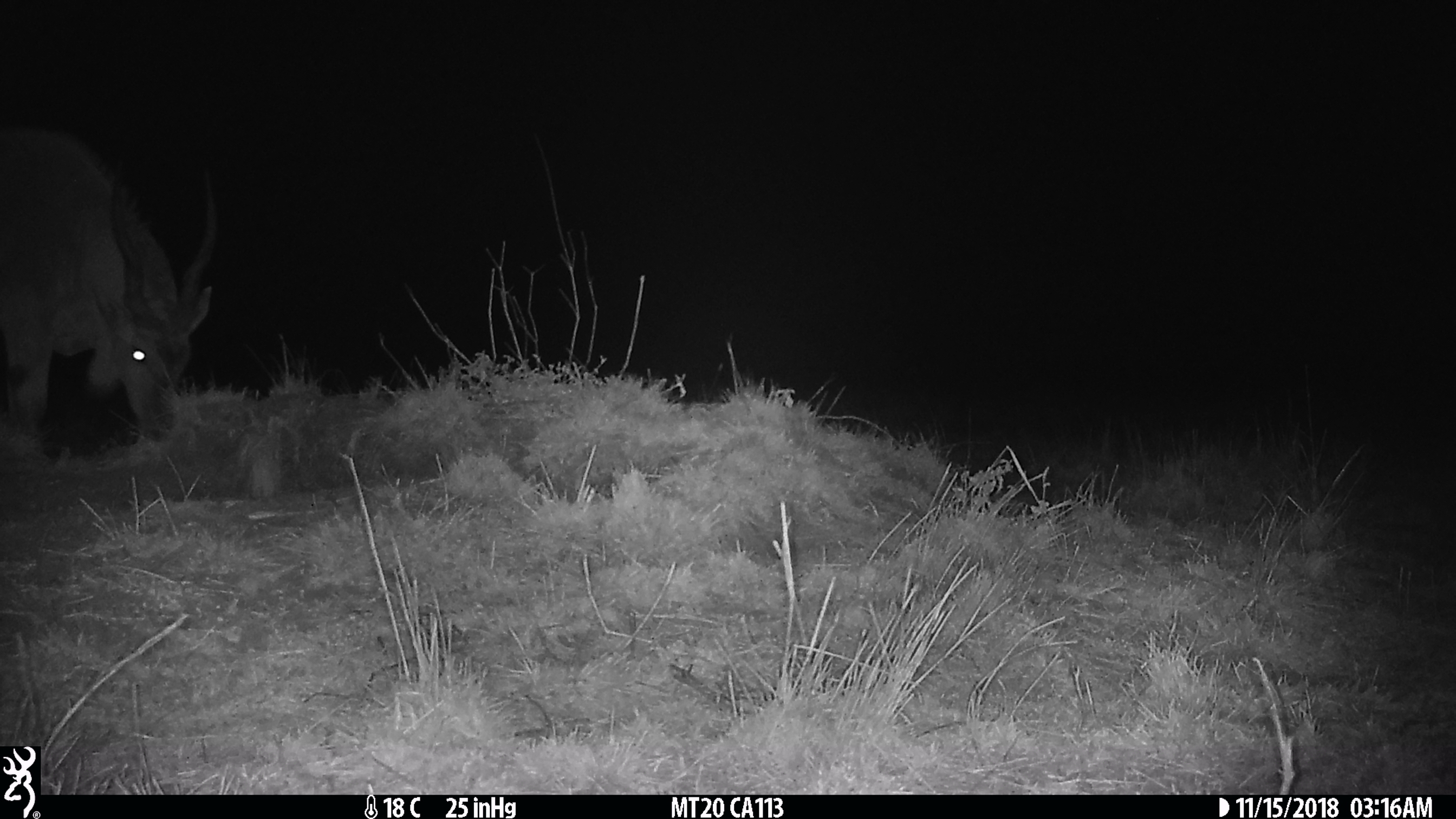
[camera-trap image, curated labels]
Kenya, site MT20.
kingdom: Animalia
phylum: Chordata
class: Mammalia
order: Artiodactyla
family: Bovidae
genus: Tragelaphus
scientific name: Tragelaphus oryx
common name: eland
Eland (Tragelaphus oryx).